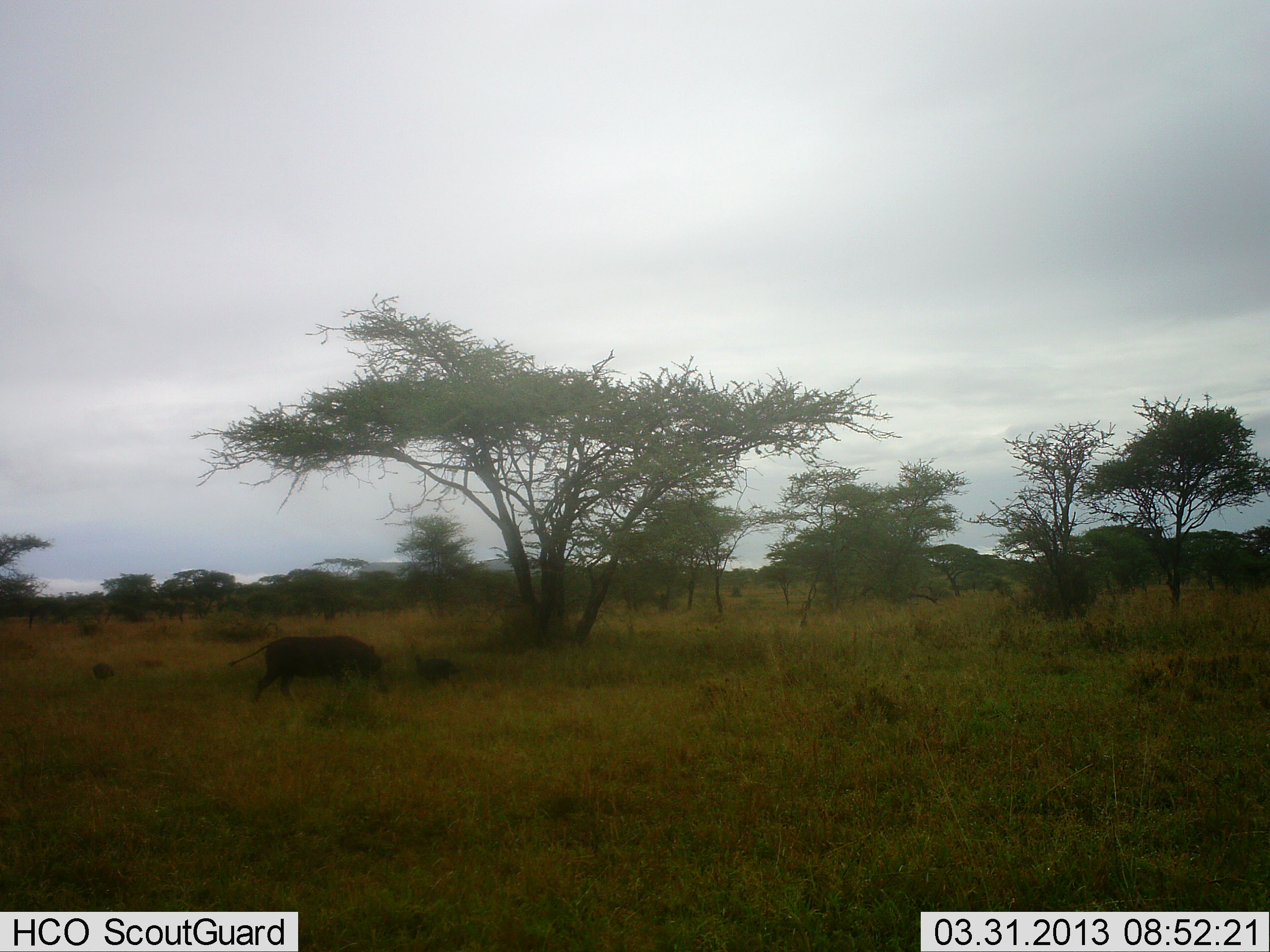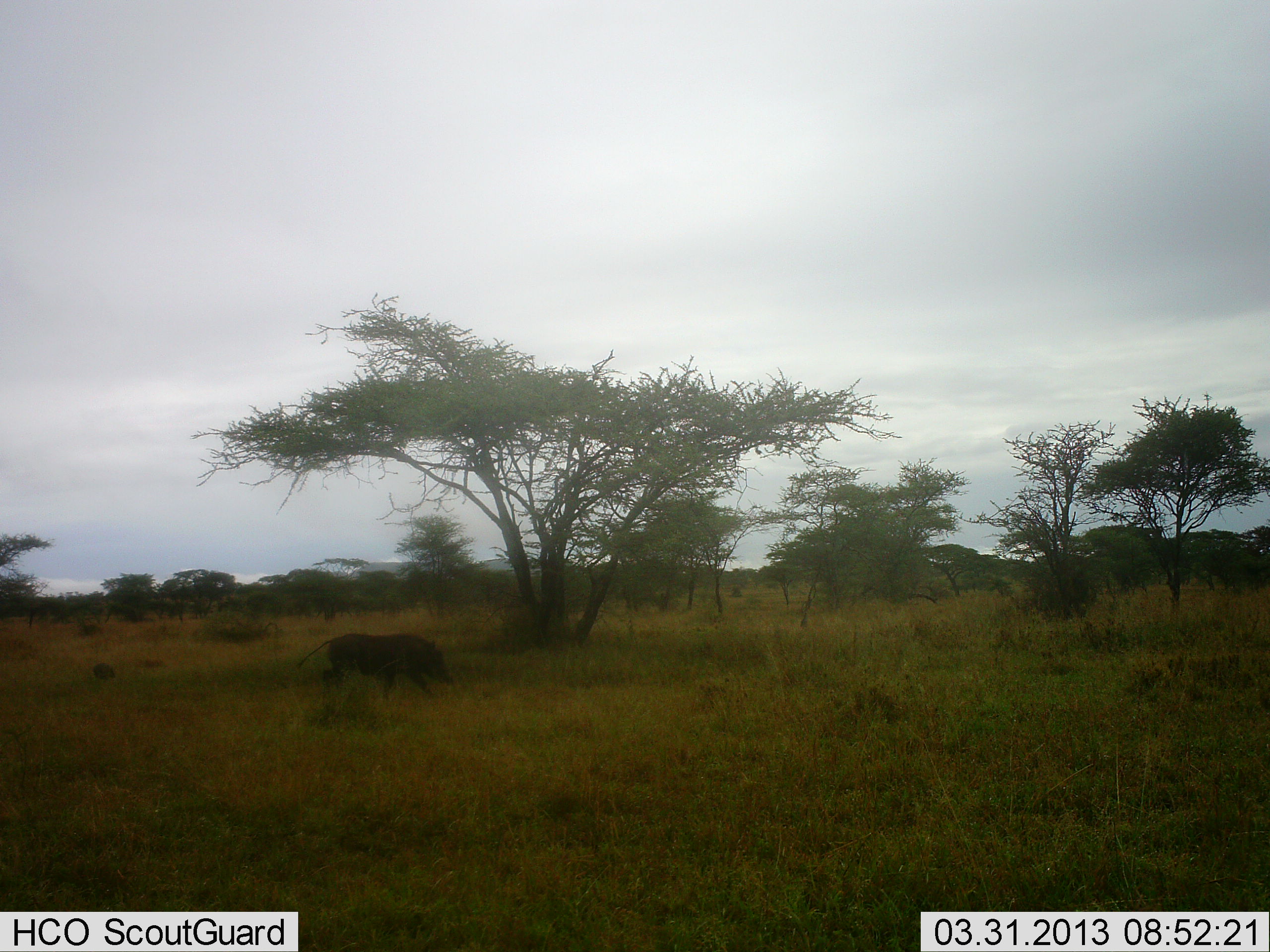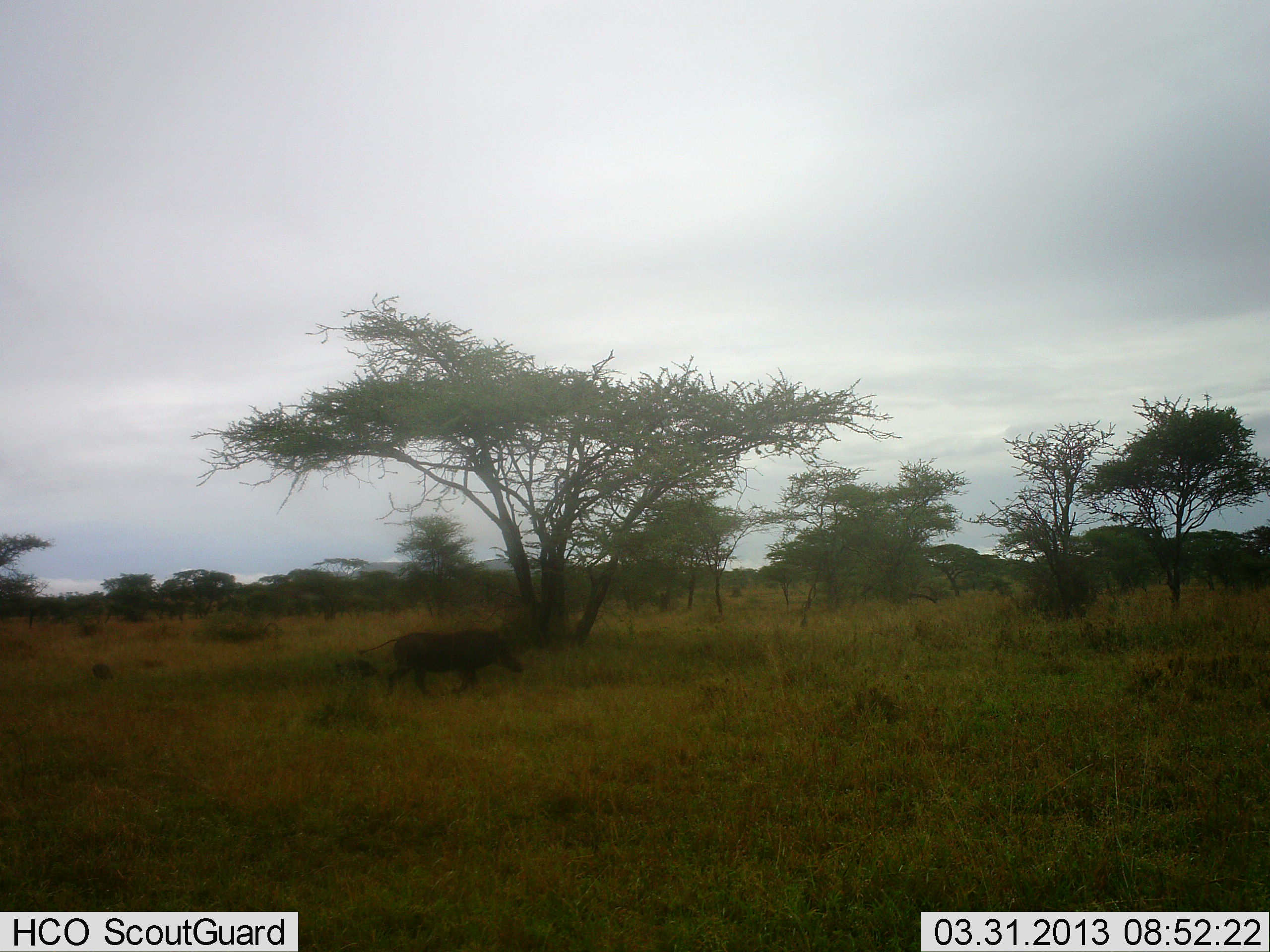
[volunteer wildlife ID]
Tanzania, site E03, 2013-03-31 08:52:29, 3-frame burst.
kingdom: Animalia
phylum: Chordata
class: Mammalia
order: Artiodactyla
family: Suidae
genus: Phacochoerus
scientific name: Phacochoerus africanus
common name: warthog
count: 1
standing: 0%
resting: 0%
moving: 100%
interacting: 0%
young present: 6%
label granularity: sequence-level